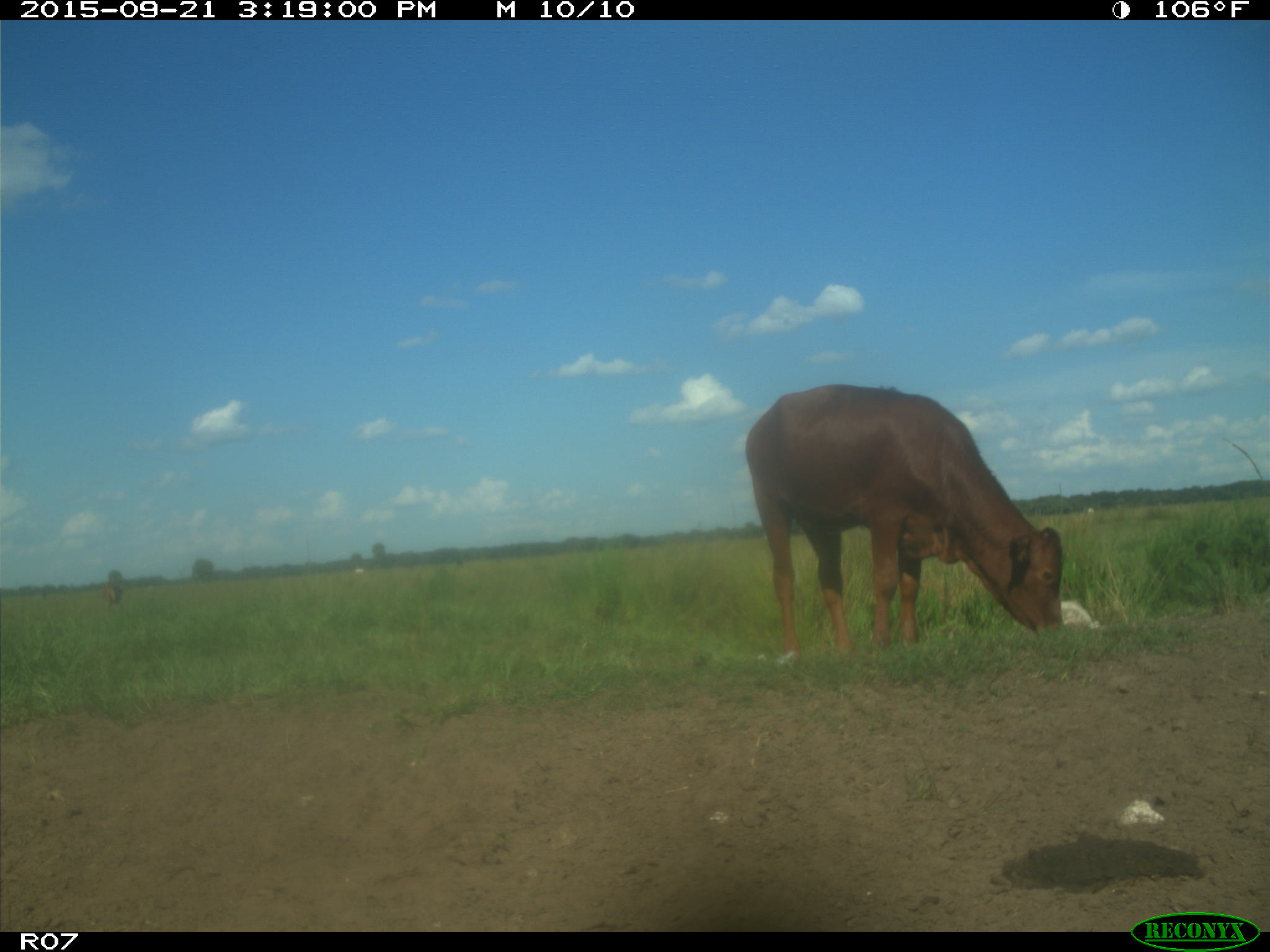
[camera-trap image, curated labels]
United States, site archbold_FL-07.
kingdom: Animalia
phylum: Chordata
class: Mammalia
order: Artiodactyla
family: Bovidae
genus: Bos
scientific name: Bos taurus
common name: domestic cow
Bos taurus (domestic cow).